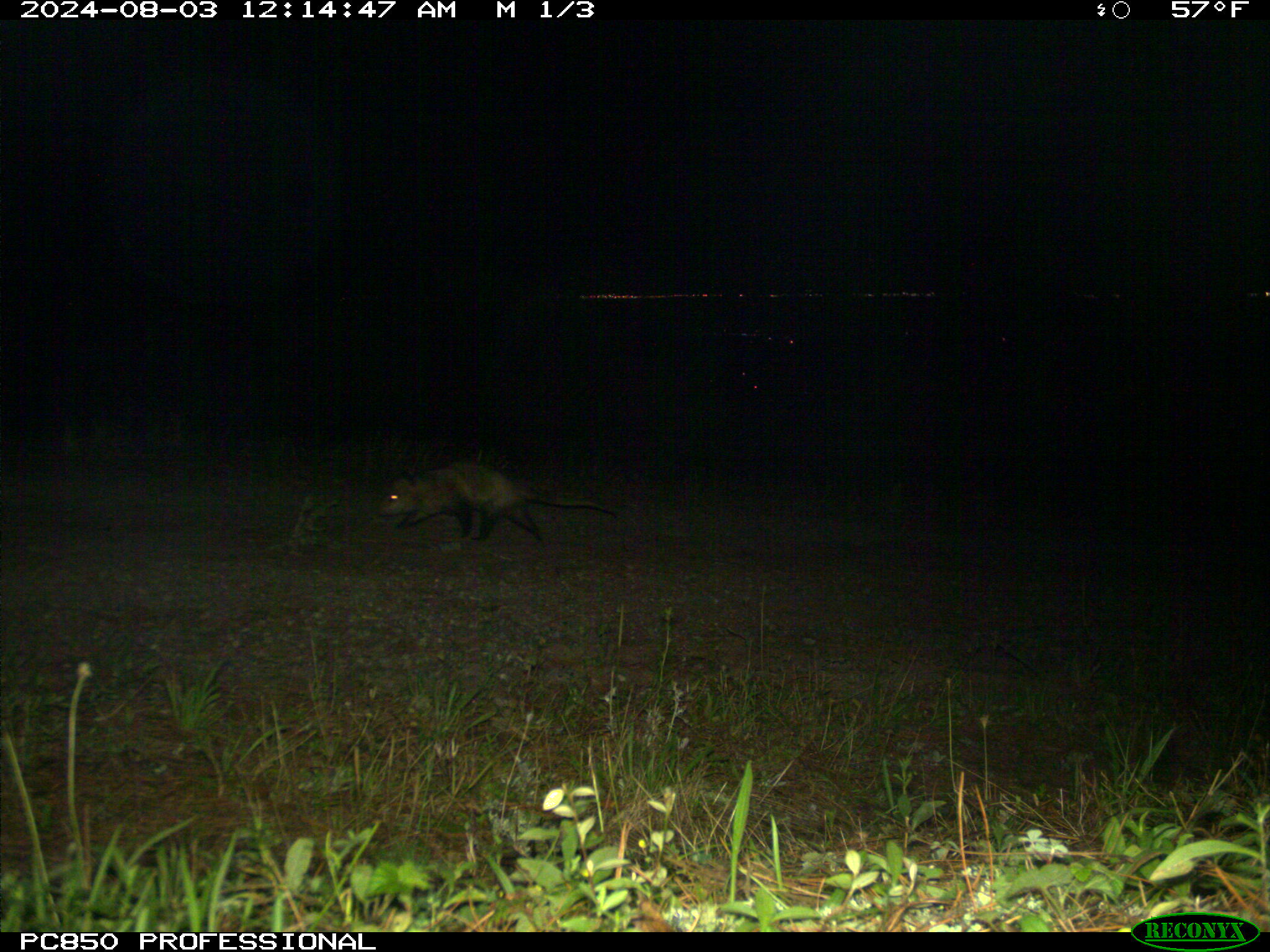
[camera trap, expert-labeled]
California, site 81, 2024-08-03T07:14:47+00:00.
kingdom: Animalia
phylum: Chordata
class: Mammalia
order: Didelphimorphia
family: Didelphidae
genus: Didelphis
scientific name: Didelphis virginiana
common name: virginia opossum